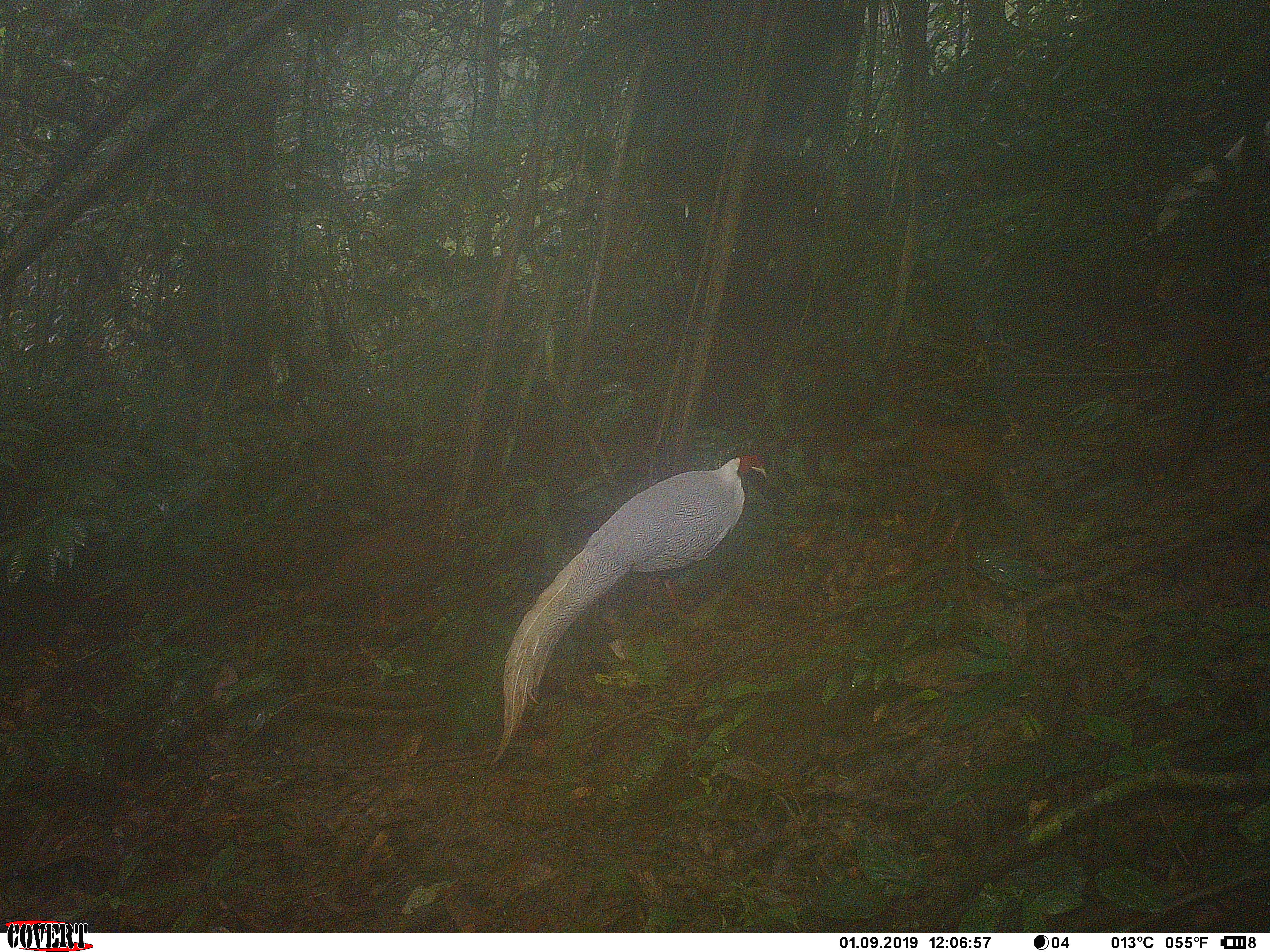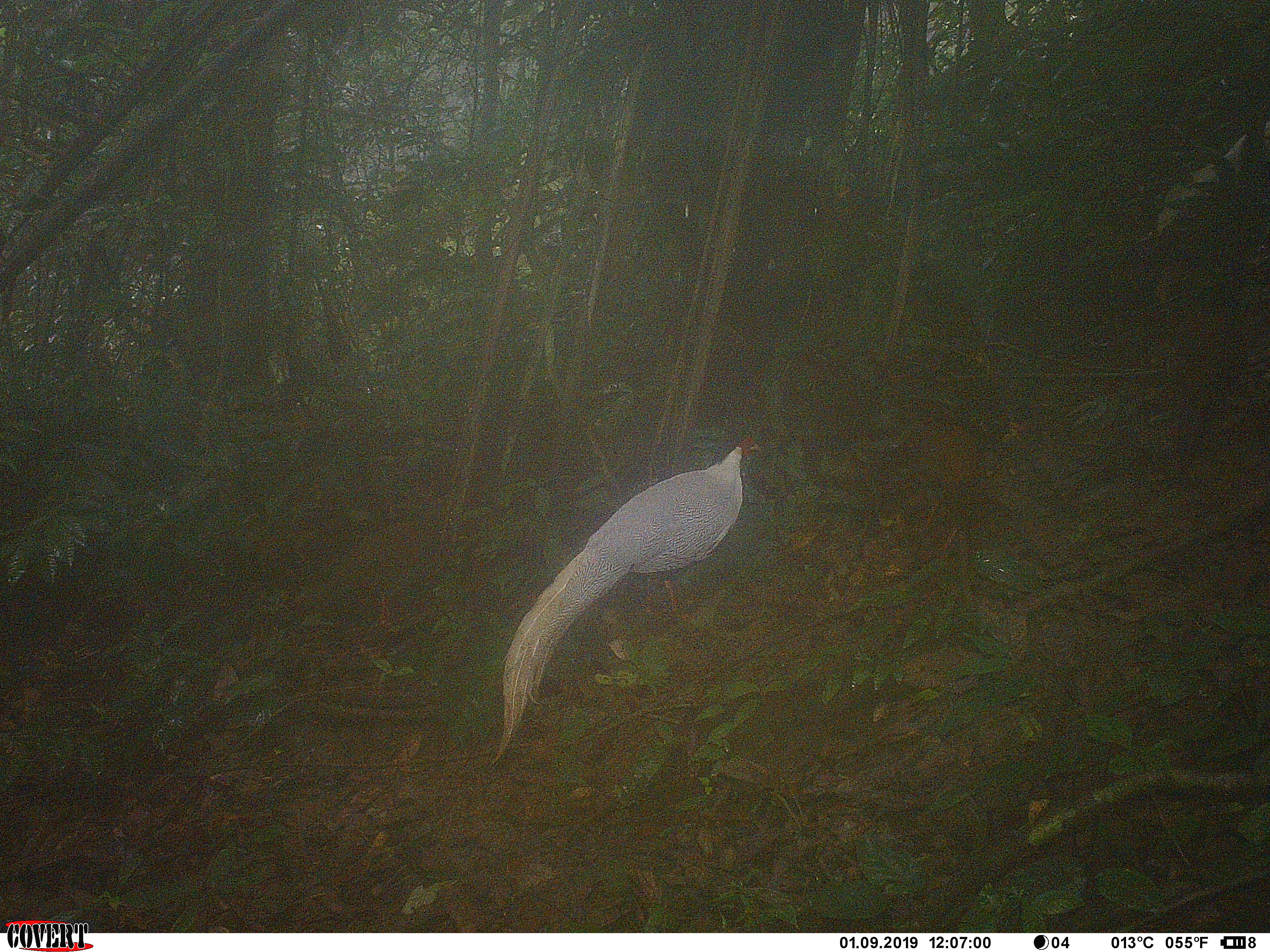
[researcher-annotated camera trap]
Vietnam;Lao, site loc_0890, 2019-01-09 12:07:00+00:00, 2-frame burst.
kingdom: Animalia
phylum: Chordata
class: Aves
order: Galliformes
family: Phasianidae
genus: Lophura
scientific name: Lophura nycthemera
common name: silver pheasant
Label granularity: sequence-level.